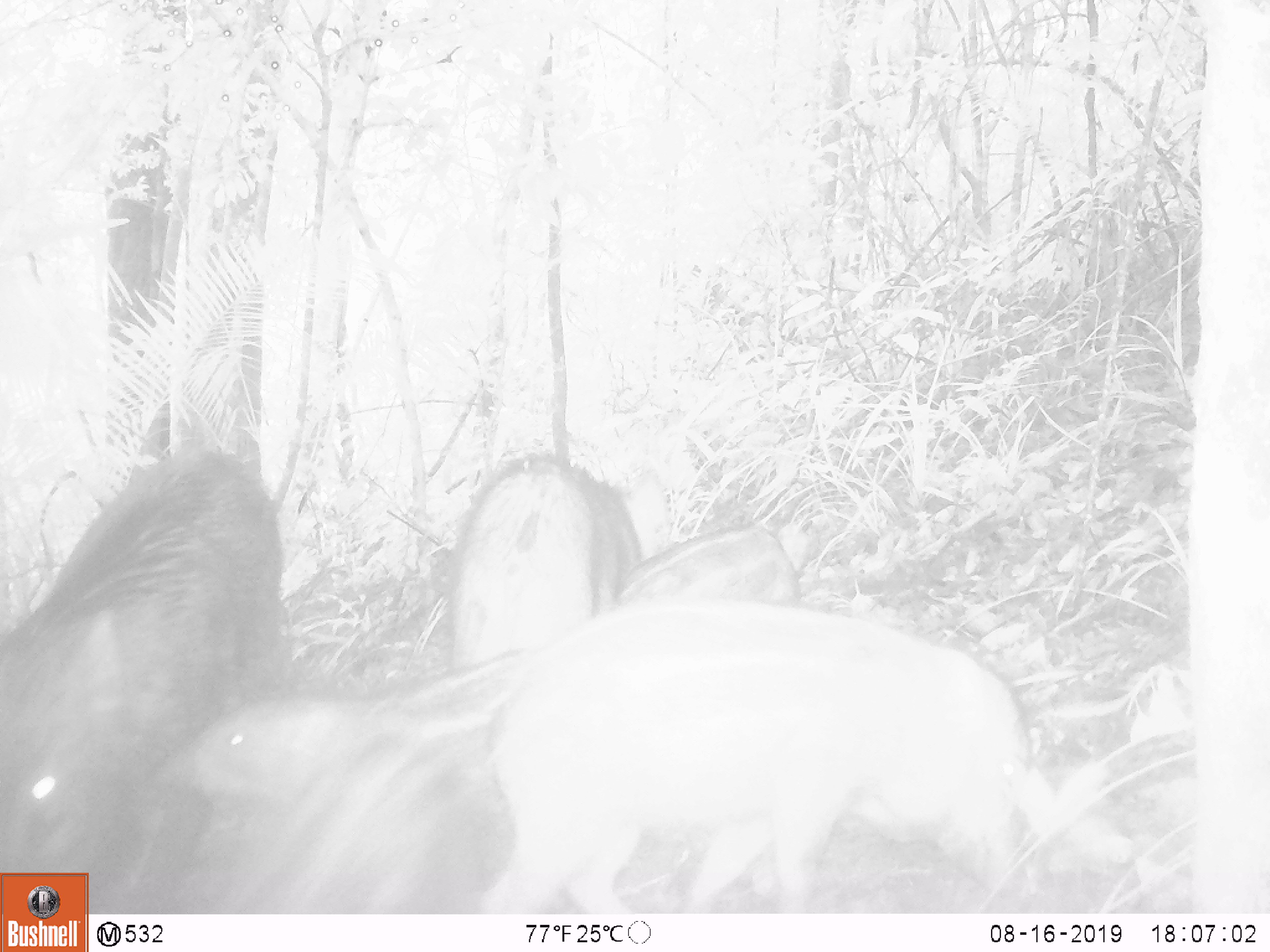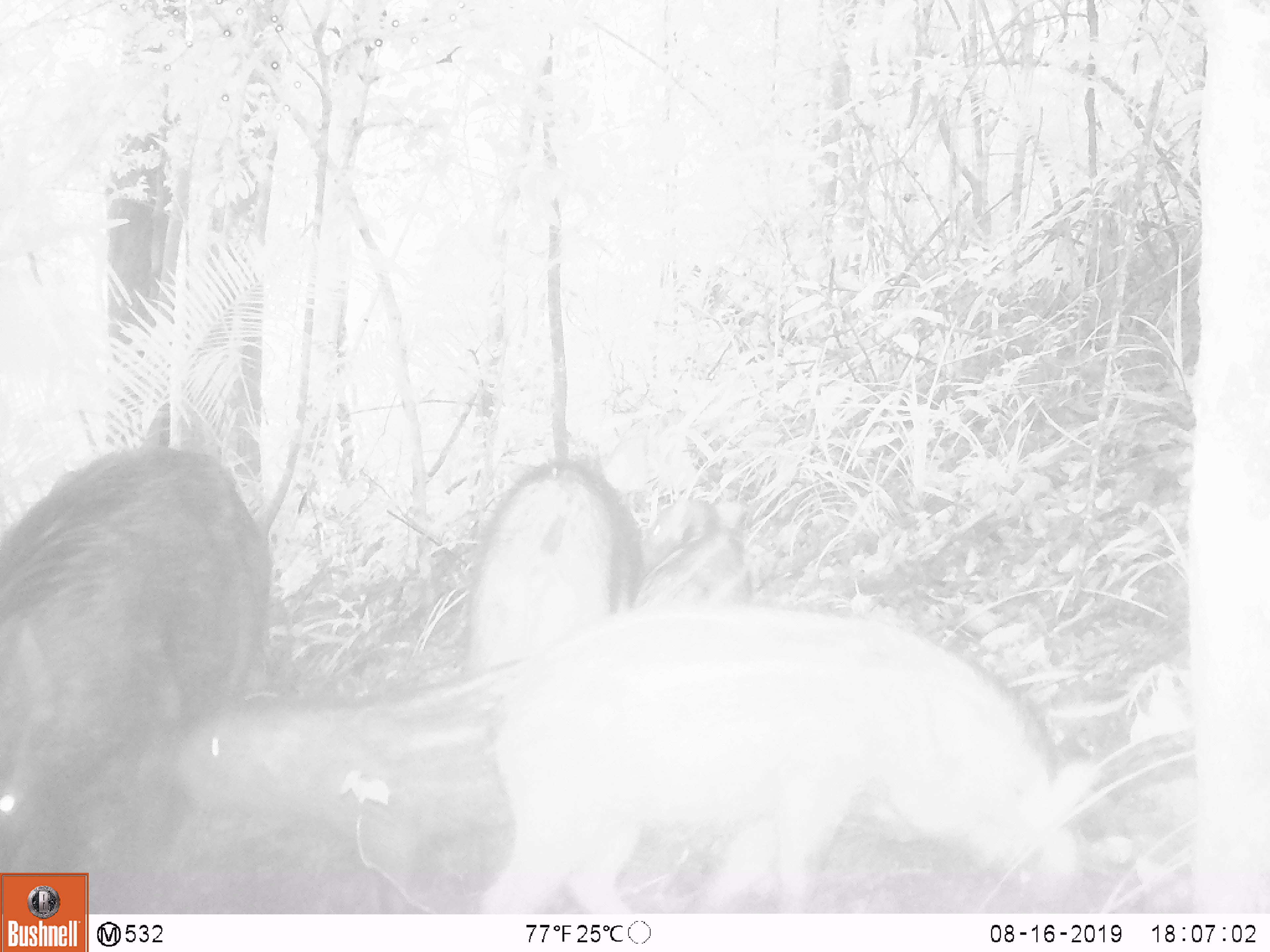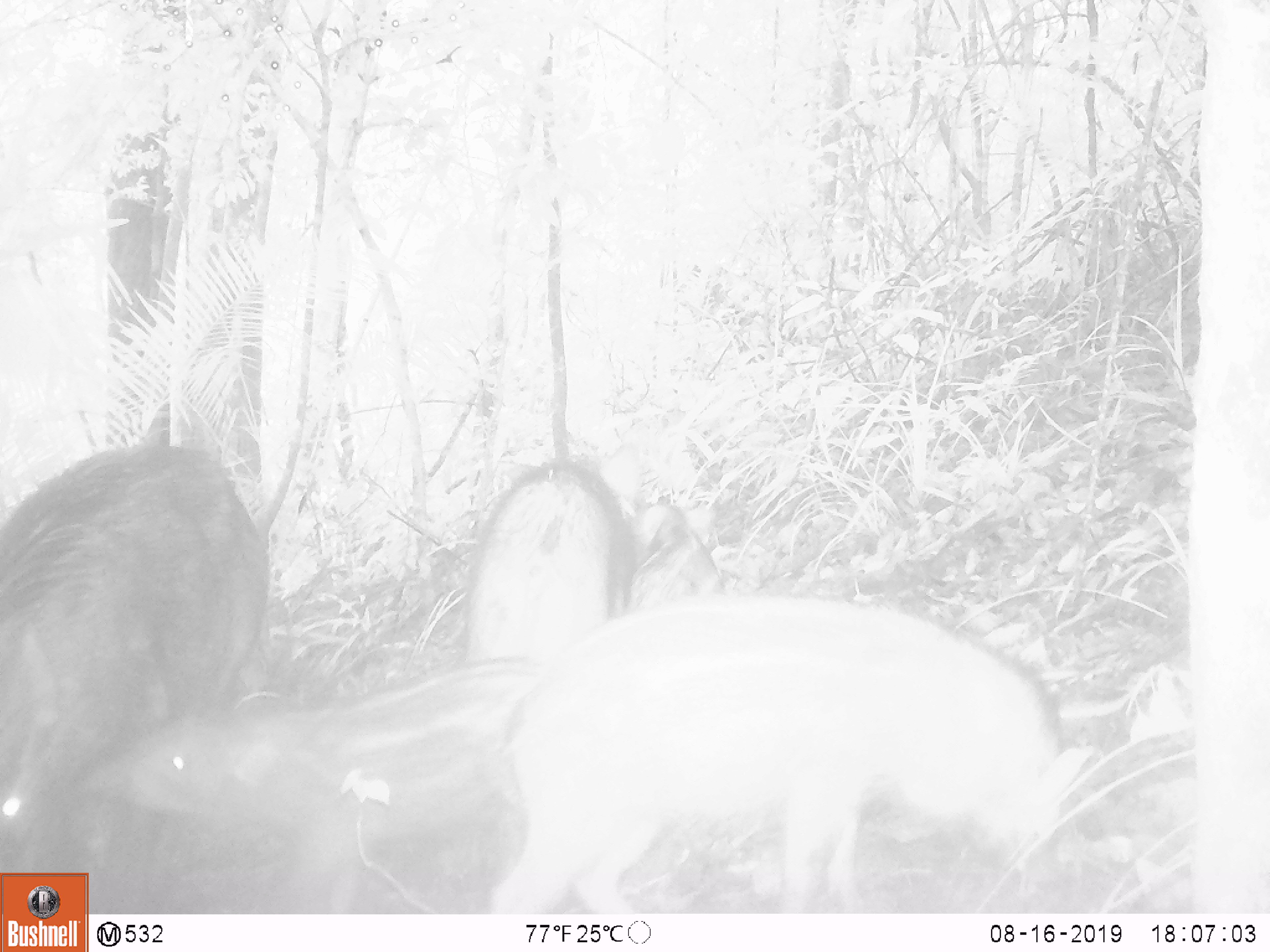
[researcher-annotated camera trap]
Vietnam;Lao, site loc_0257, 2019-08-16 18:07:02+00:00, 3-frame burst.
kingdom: Animalia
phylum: Chordata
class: Mammalia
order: Artiodactyla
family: Suidae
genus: Sus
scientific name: Sus scrofa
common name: eurasian wild pig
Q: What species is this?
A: Eurasian wild pig (Sus scrofa).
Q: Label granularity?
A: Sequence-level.